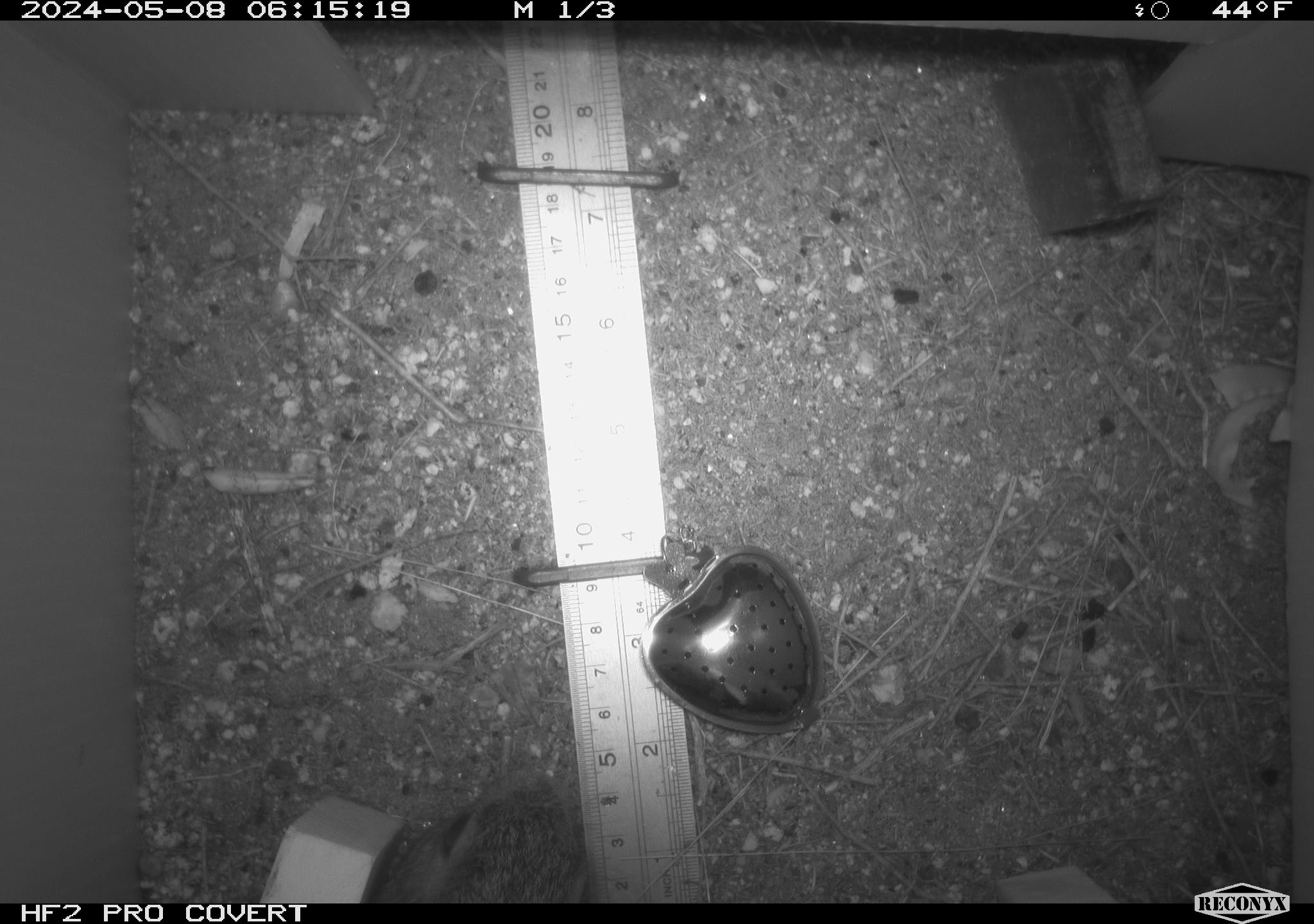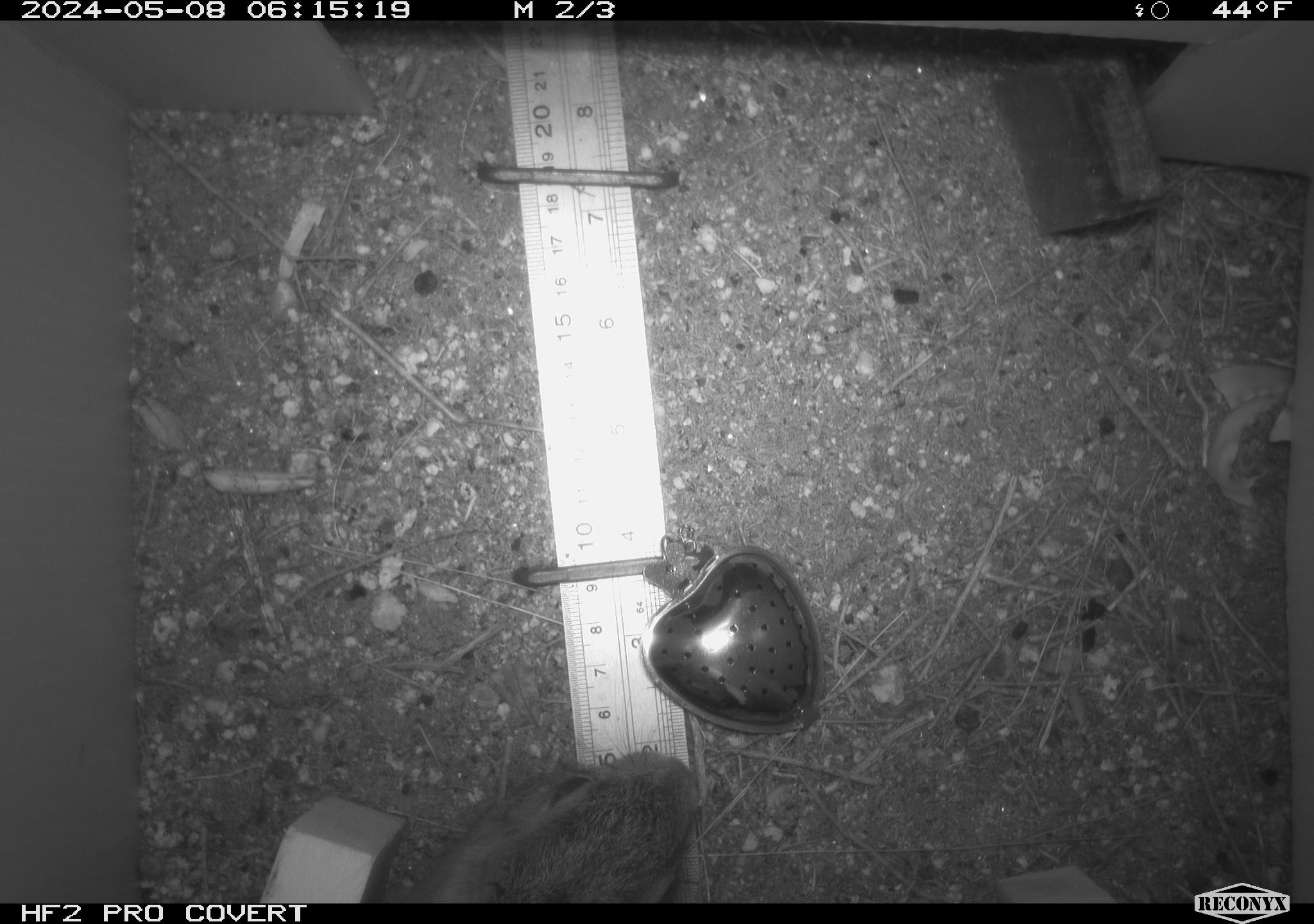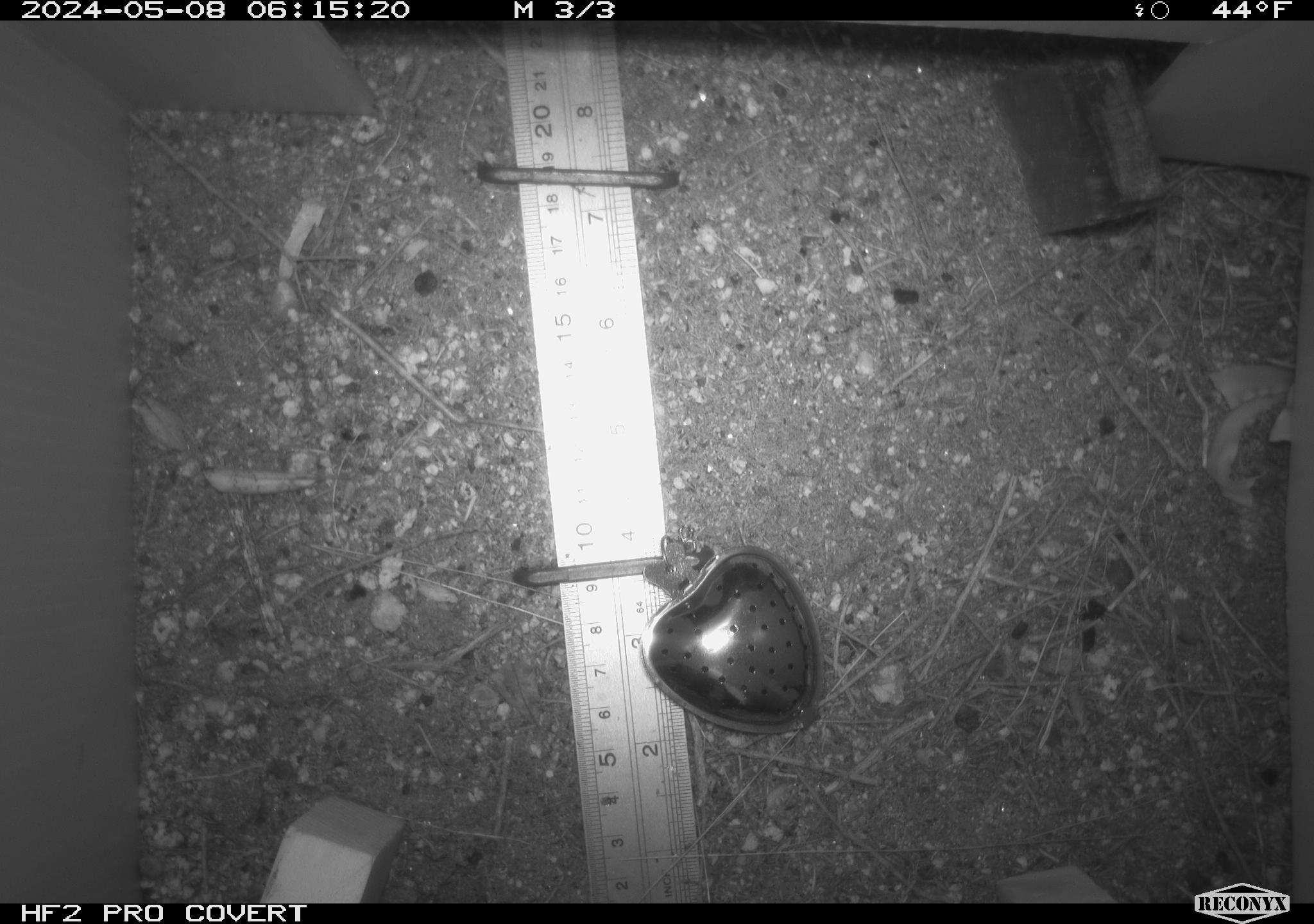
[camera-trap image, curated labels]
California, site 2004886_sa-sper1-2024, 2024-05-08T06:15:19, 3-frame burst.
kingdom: Animalia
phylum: Chordata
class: Mammalia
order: Rodentia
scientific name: Rodentia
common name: rodent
Rodent (Rodentia).